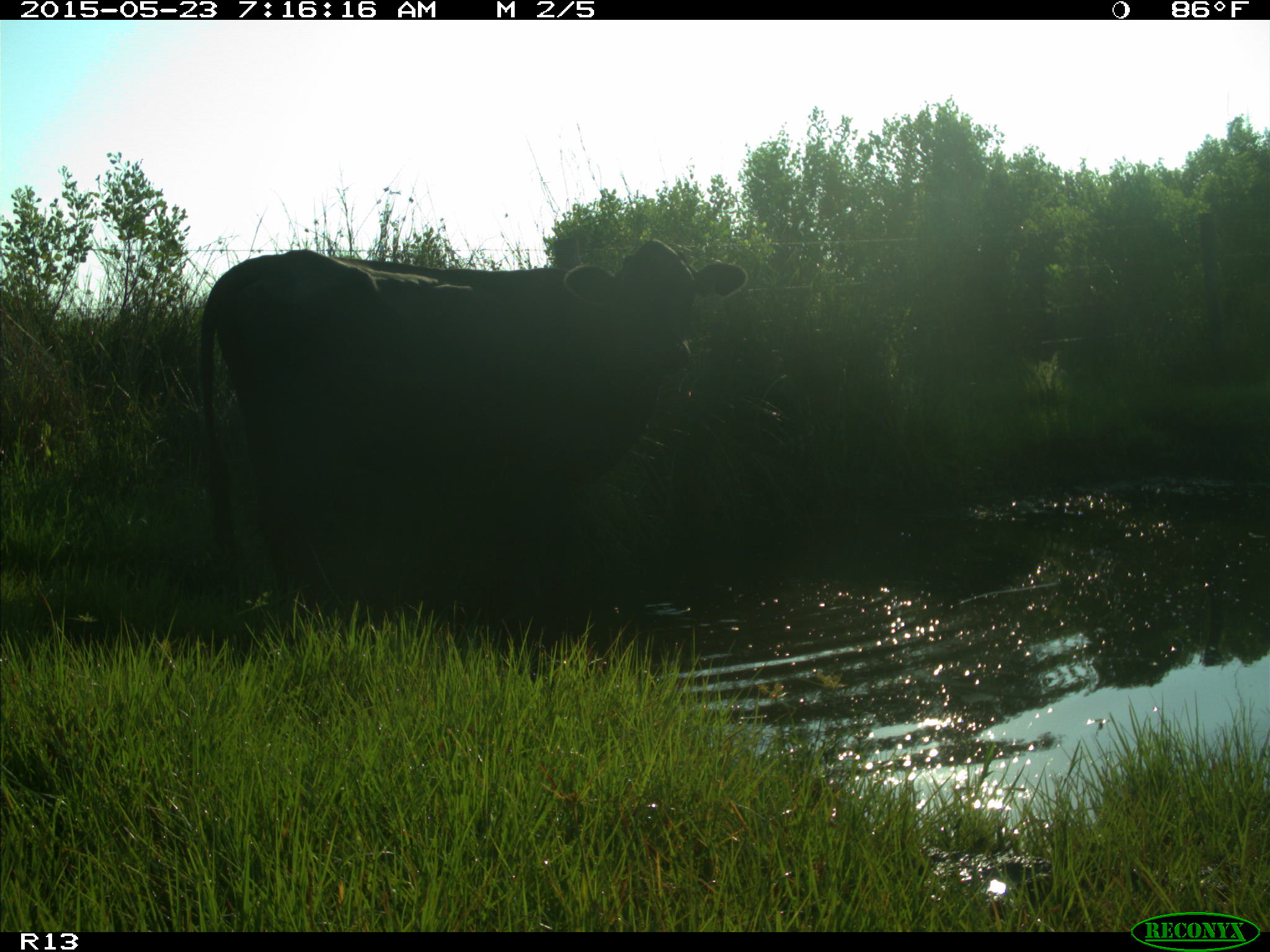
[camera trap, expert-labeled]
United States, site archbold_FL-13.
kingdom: Animalia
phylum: Chordata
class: Mammalia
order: Artiodactyla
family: Bovidae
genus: Bos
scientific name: Bos taurus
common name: domestic cow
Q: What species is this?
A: Bos taurus (domestic cow).